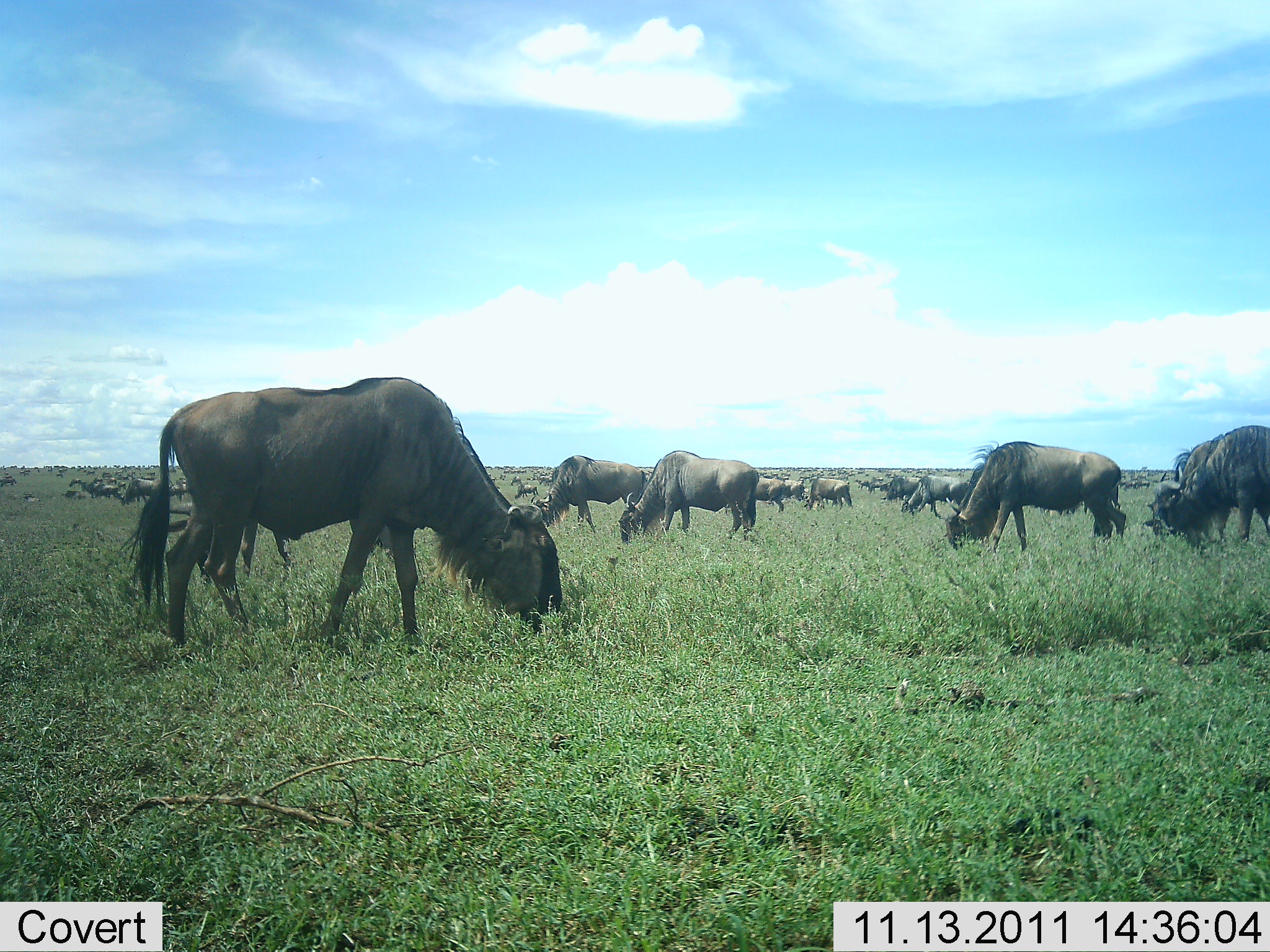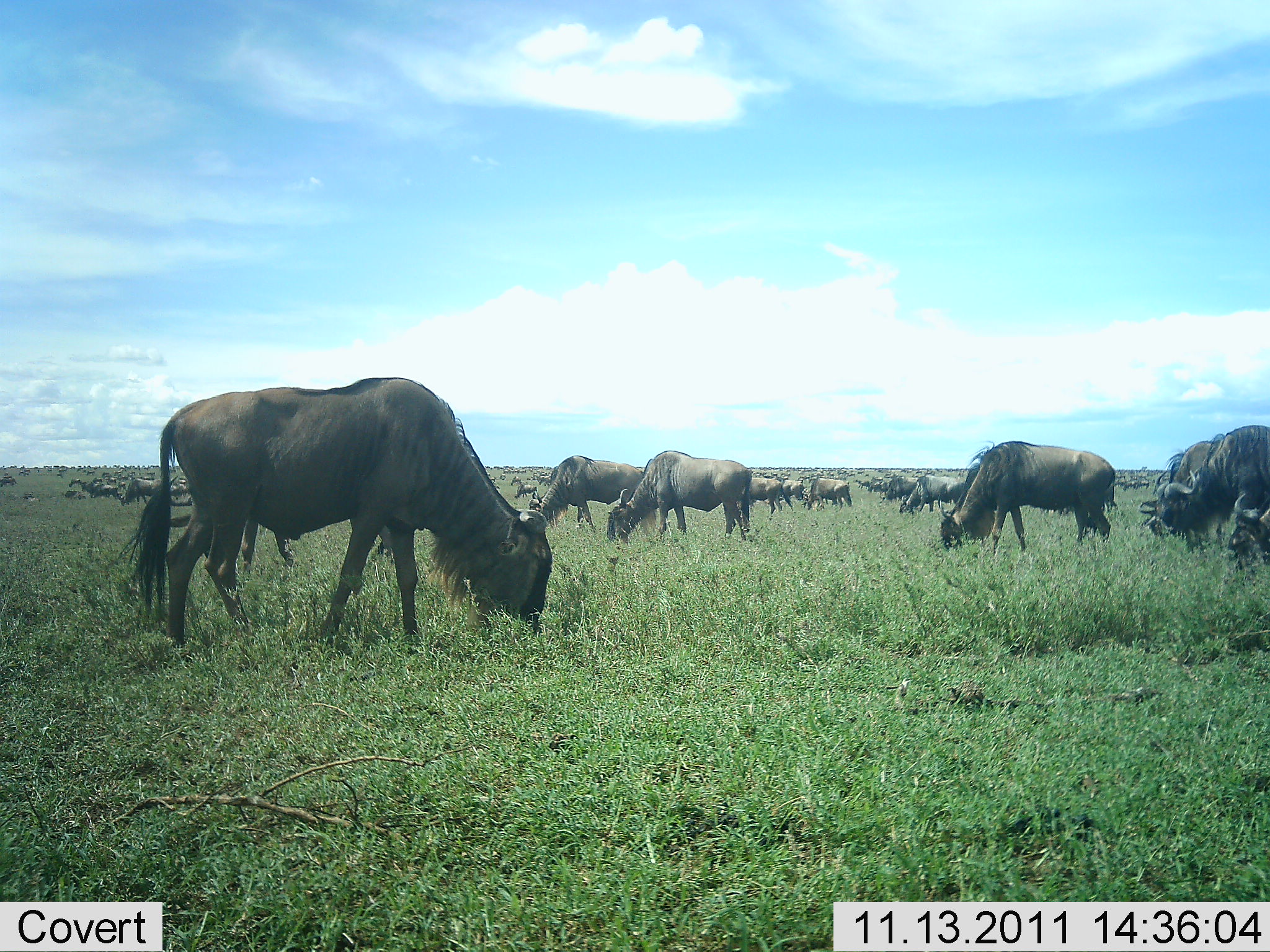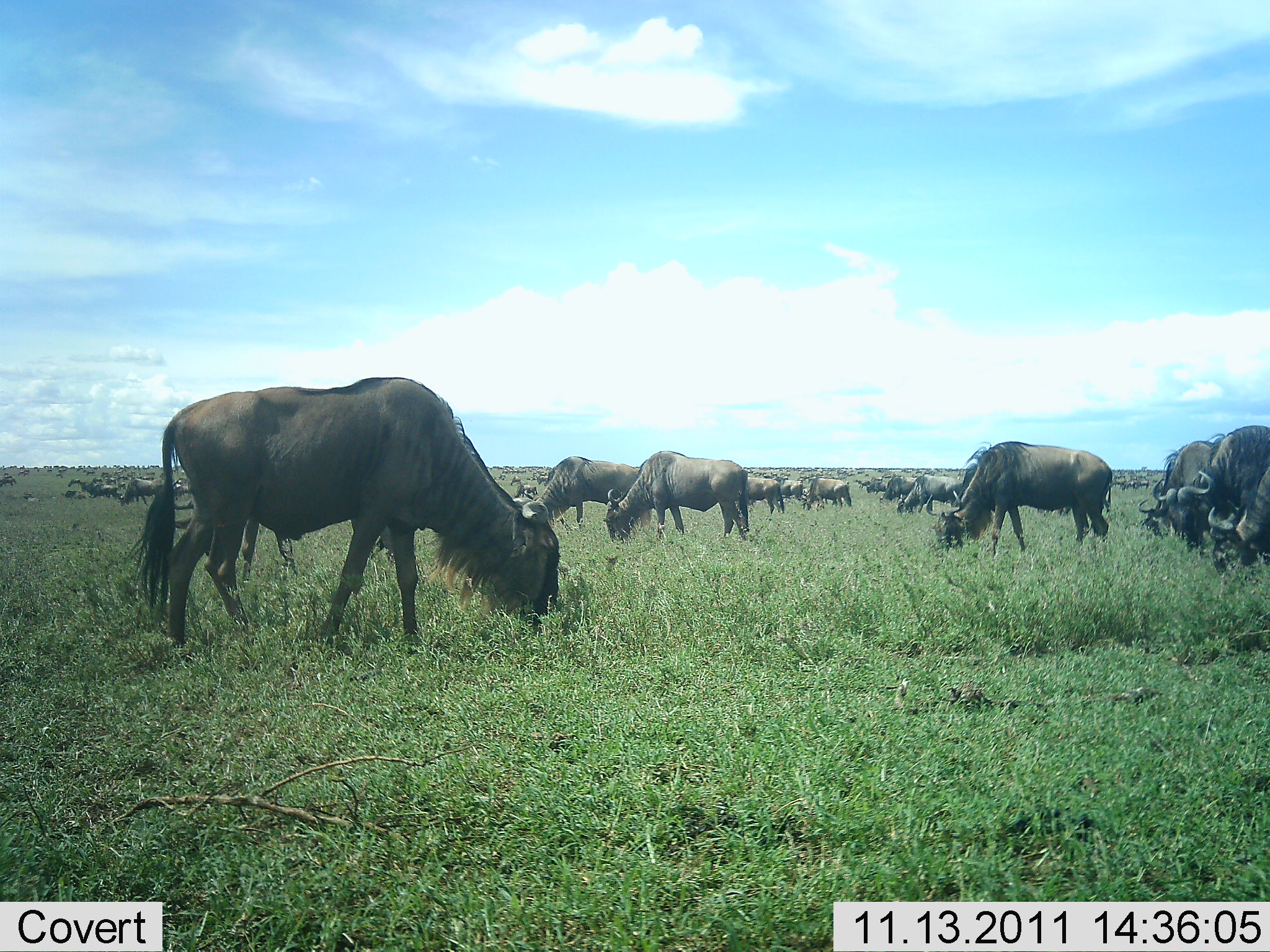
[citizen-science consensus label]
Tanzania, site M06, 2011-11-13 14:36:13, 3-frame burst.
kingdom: Animalia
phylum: Chordata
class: Mammalia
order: Artiodactyla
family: Bovidae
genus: Connochaetes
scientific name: Connochaetes taurinus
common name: blue wildebeest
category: wildebeest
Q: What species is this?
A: Wildebeest (blue wildebeest) (Connochaetes taurinus).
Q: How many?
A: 11-50.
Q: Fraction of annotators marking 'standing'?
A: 50%.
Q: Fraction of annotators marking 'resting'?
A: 17%.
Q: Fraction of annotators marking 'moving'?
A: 8%.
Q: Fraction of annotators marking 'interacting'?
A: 0%.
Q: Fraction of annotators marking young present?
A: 0%.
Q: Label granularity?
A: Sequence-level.